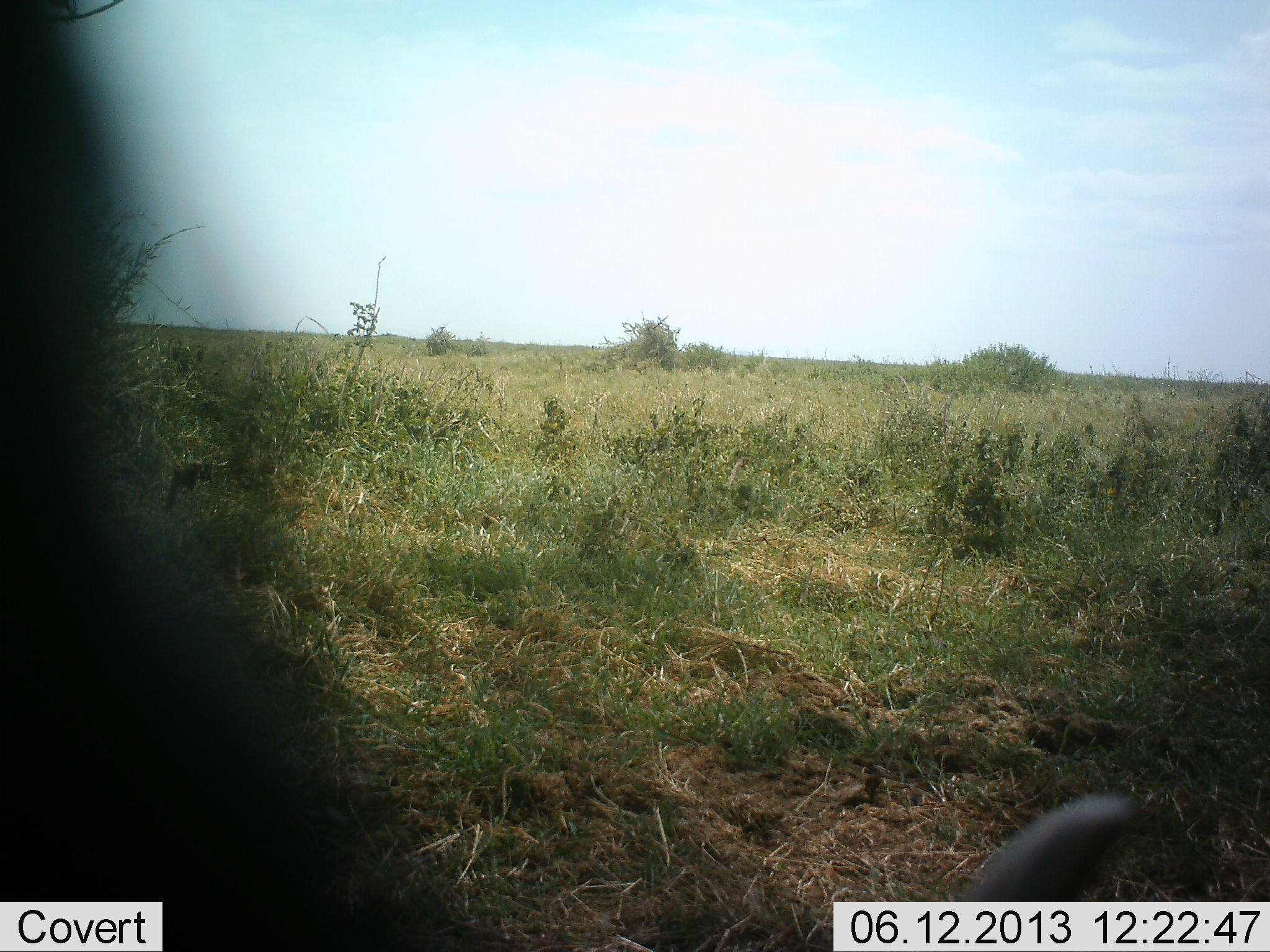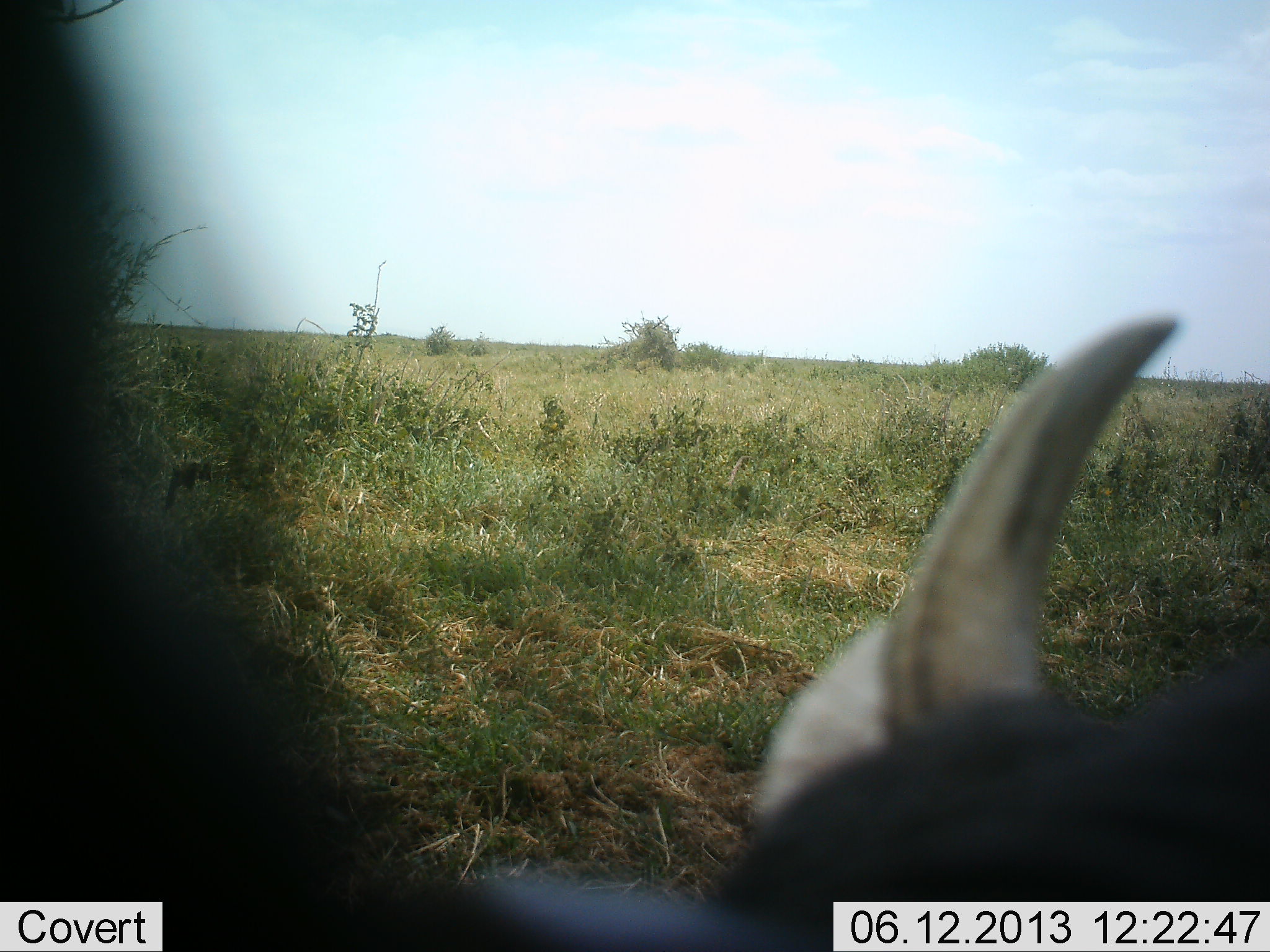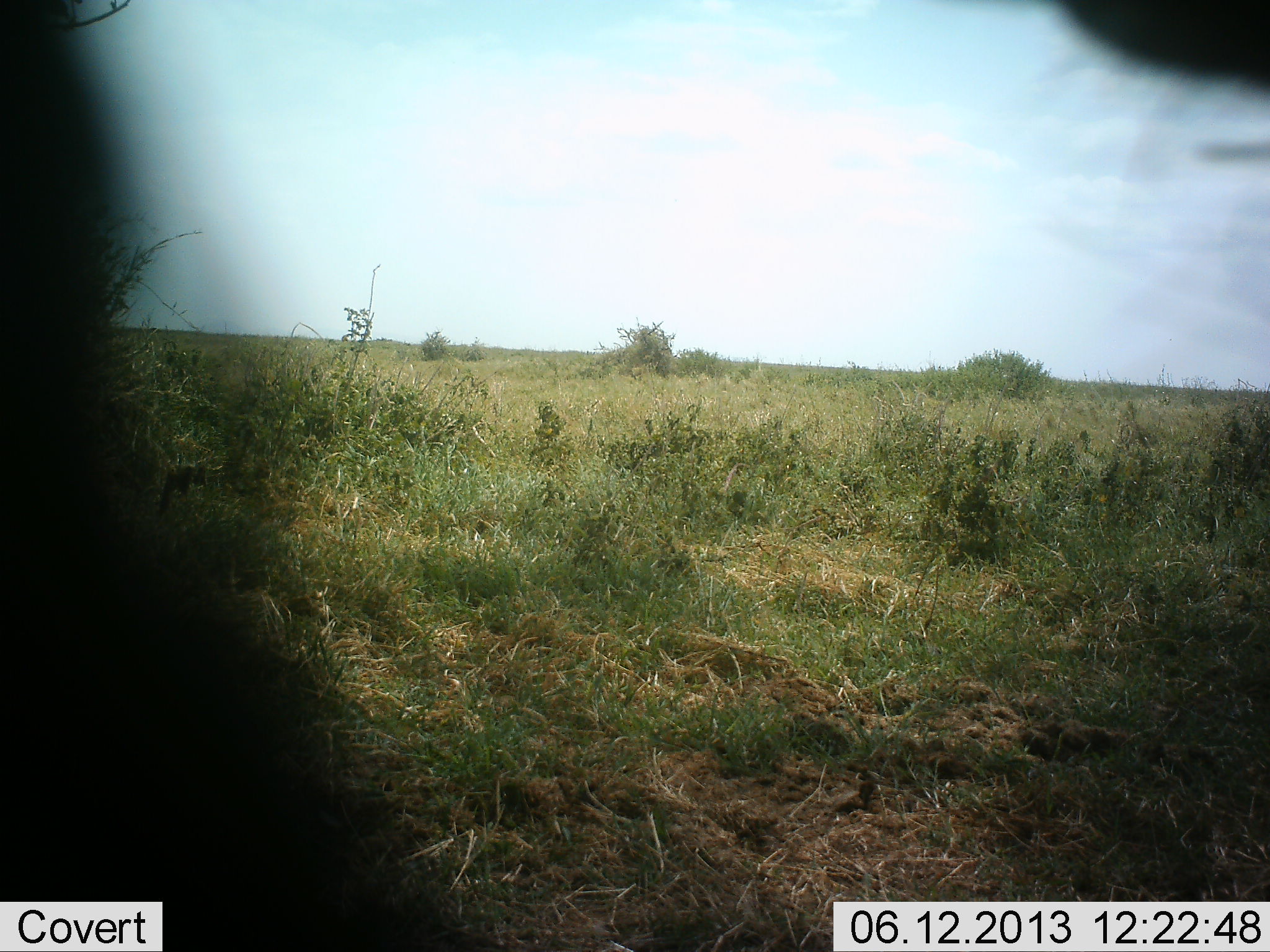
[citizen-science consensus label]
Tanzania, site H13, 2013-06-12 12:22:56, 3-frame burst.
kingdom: Animalia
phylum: Chordata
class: Mammalia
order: Artiodactyla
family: Suidae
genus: Phacochoerus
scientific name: Phacochoerus africanus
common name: warthog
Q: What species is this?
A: Warthog (Phacochoerus africanus).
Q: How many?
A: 1.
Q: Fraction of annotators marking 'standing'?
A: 50%.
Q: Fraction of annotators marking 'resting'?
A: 0%.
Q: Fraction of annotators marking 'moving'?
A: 42%.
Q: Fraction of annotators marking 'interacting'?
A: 0%.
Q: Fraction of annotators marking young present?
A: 0%.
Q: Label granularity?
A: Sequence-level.